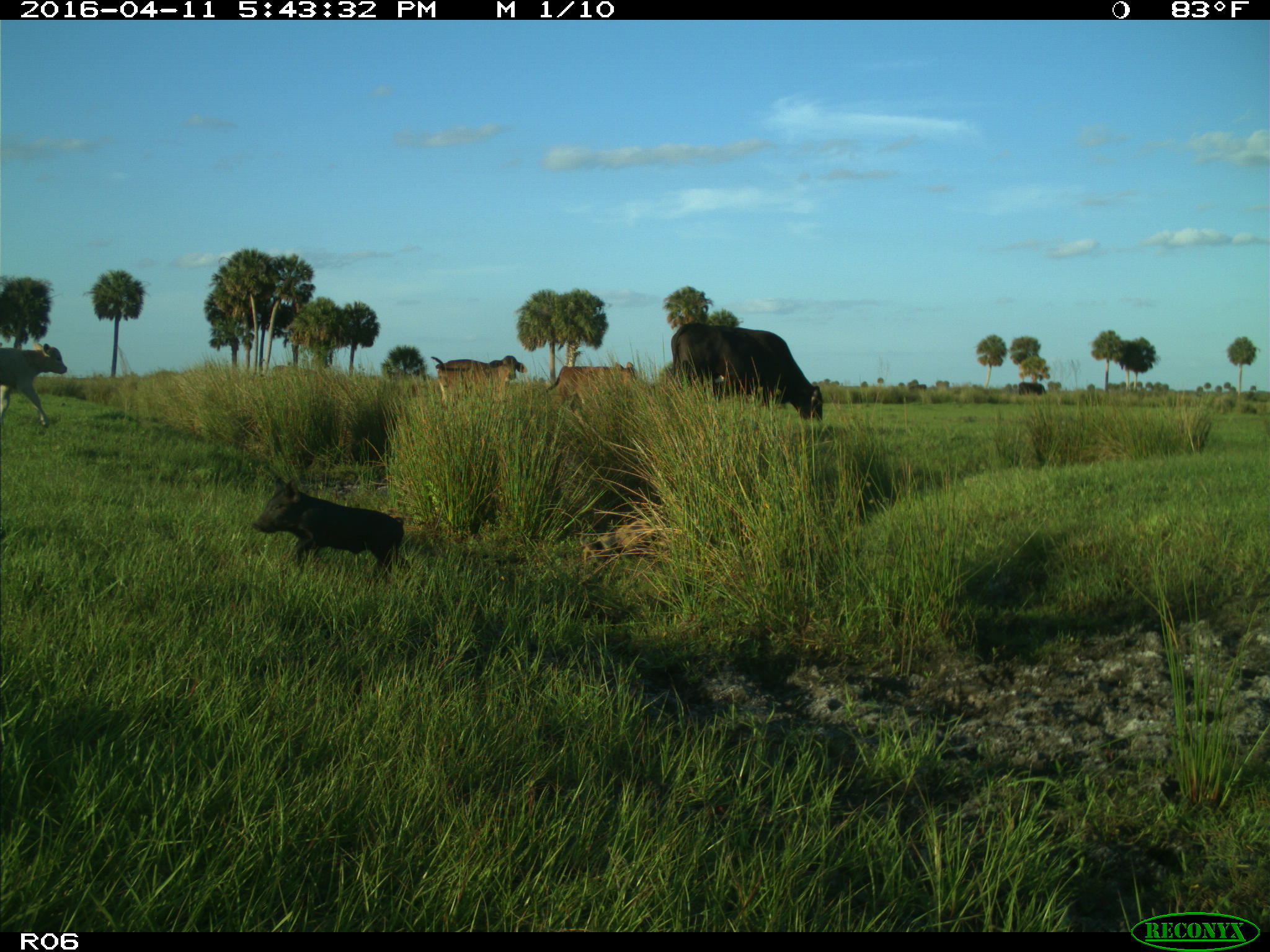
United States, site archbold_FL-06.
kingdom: Animalia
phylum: Chordata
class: Mammalia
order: Artiodactyla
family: Suidae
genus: Sus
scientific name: Sus scrofa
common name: wild boar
Sus scrofa (wild boar).